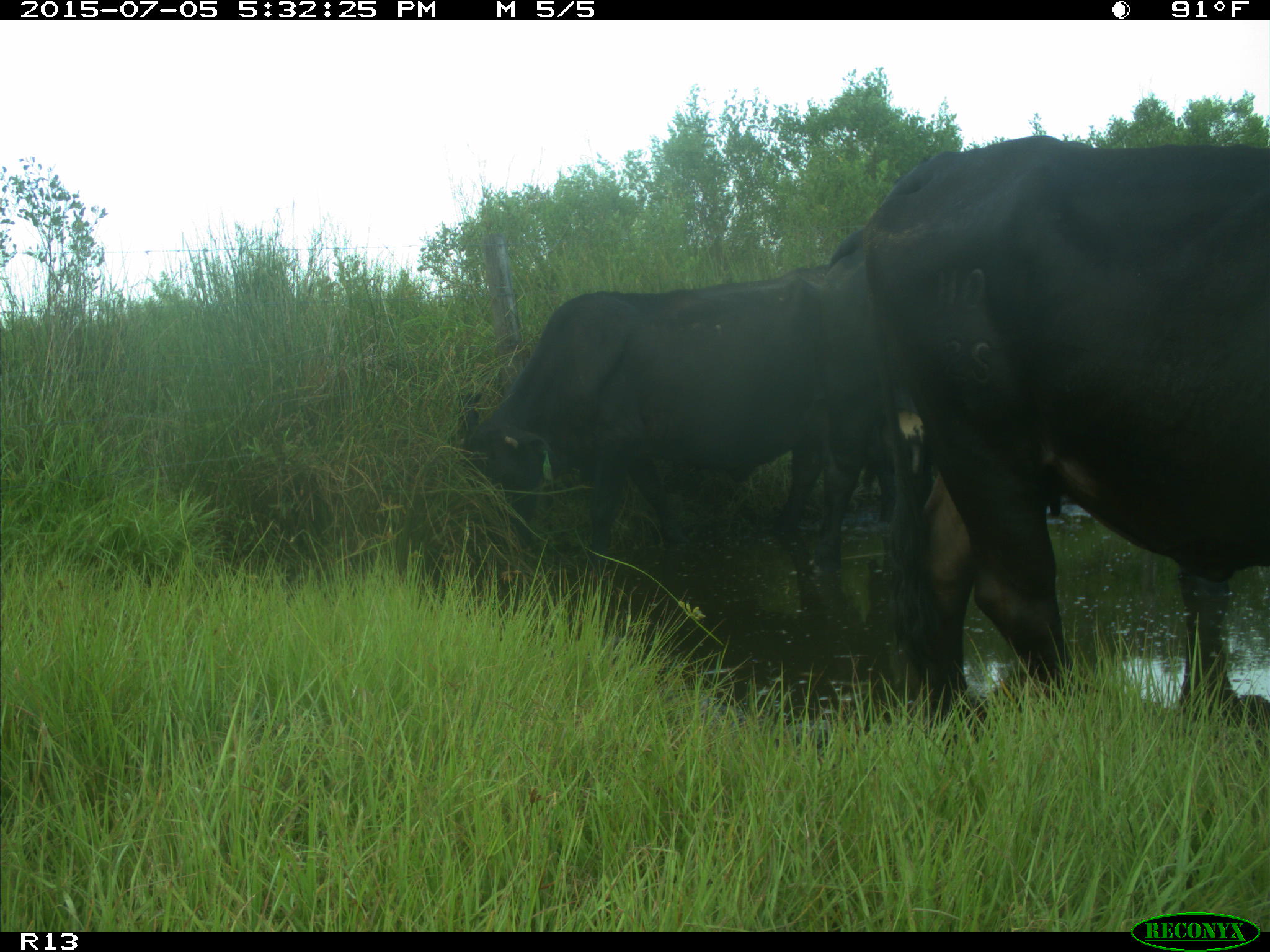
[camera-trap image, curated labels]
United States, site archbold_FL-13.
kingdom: Animalia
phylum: Chordata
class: Mammalia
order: Artiodactyla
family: Bovidae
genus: Bos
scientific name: Bos taurus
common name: domestic cow